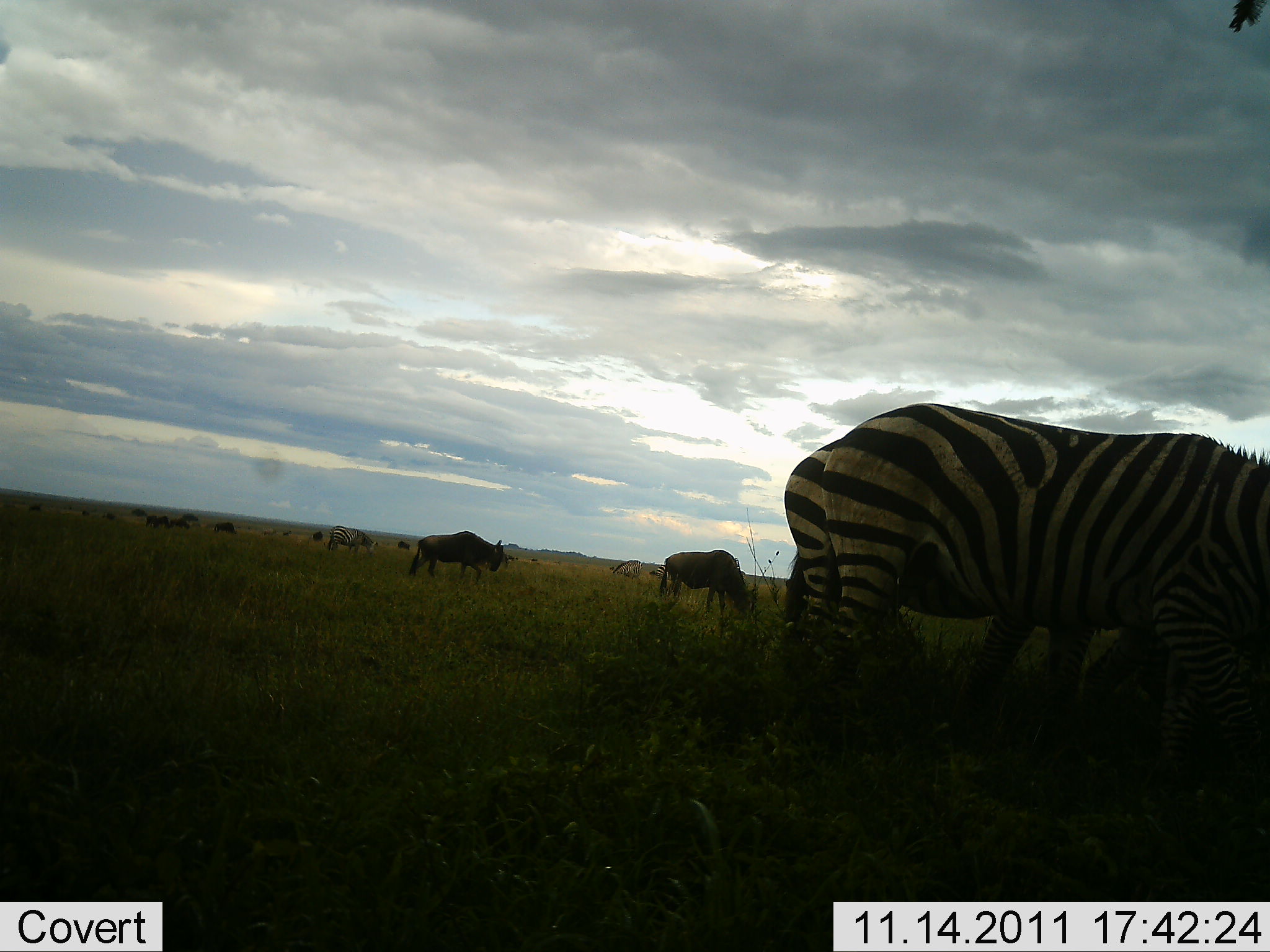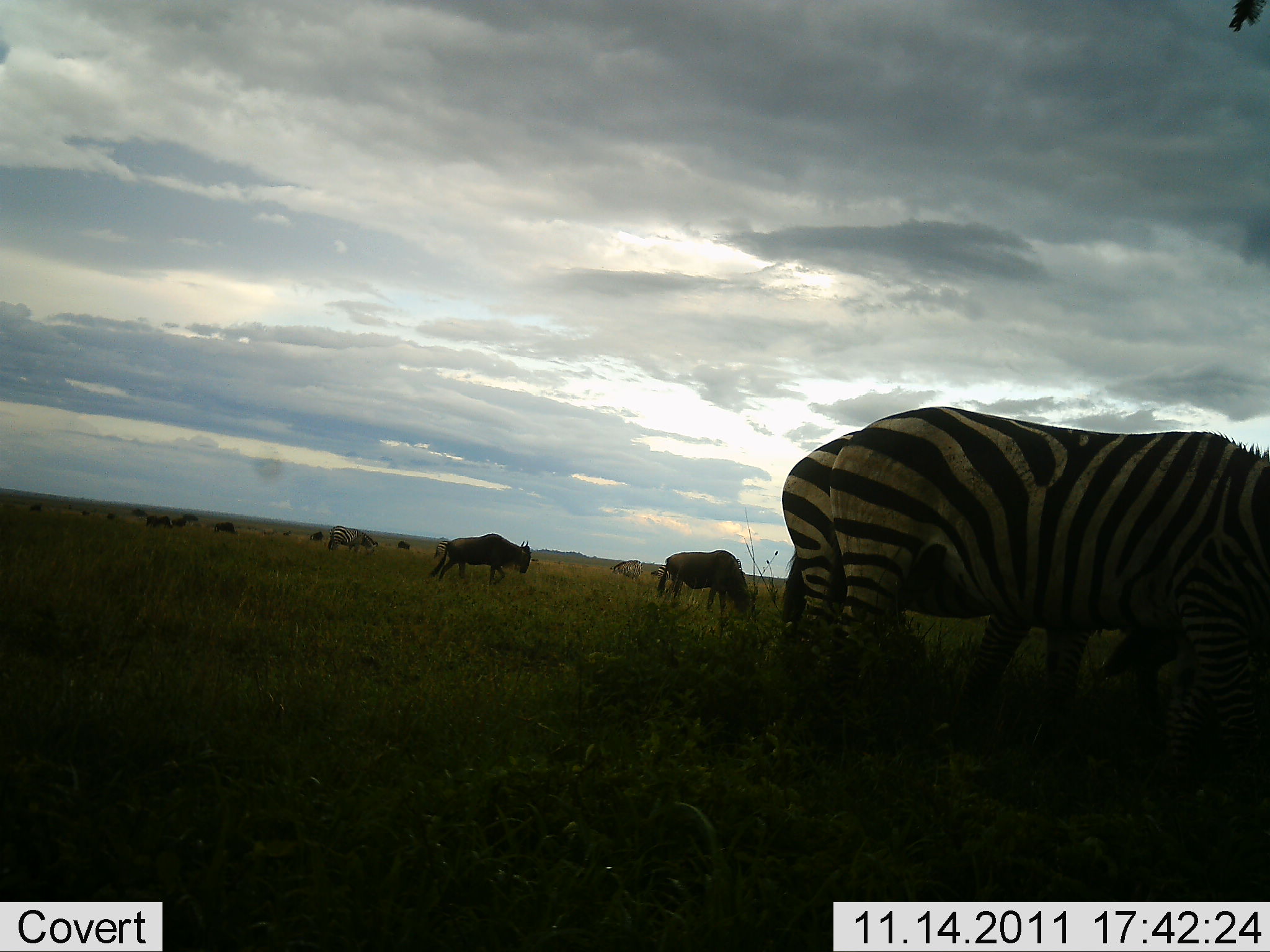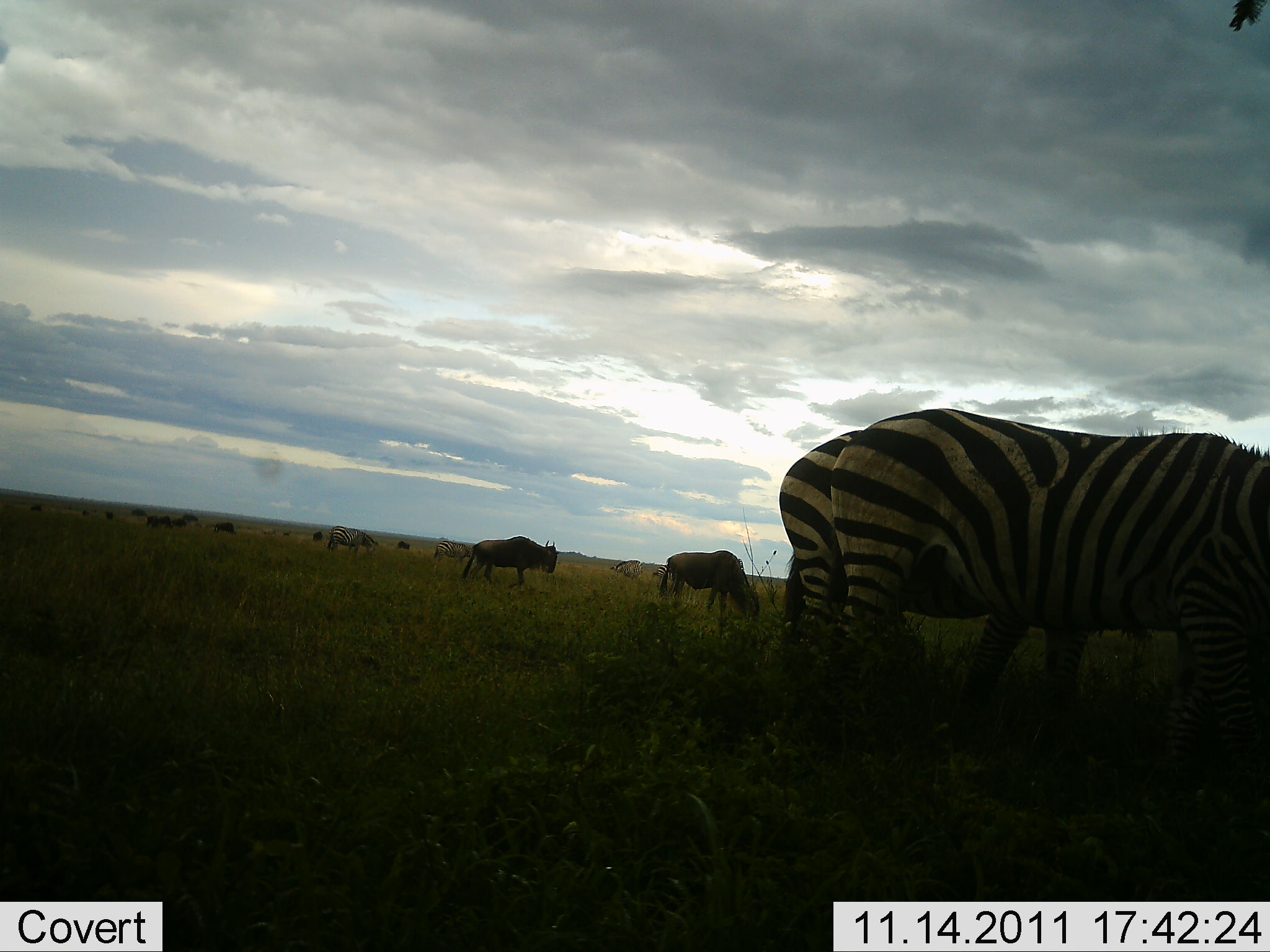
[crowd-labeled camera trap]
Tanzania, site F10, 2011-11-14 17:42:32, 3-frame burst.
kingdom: Animalia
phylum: Chordata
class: Mammalia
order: Artiodactyla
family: Bovidae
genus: Connochaetes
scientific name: Connochaetes taurinus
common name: blue wildebeest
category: wildebeest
Wildebeest (blue wildebeest) (Connochaetes taurinus), count 10. Behavior (volunteer vote fractions): standing 50%, resting 7%, moving 86%, interacting 7%. Young present (vote fraction): 0%. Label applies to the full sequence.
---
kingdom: Animalia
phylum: Chordata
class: Mammalia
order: Perissodactyla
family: Equidae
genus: Equus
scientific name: Equus quagga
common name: plains zebra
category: zebra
Zebra (plains zebra) (Equus quagga), count 2. Behavior (volunteer vote fractions): standing 67%, resting 0%, moving 0%, interacting 0%. Young present (vote fraction): 0%. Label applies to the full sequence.